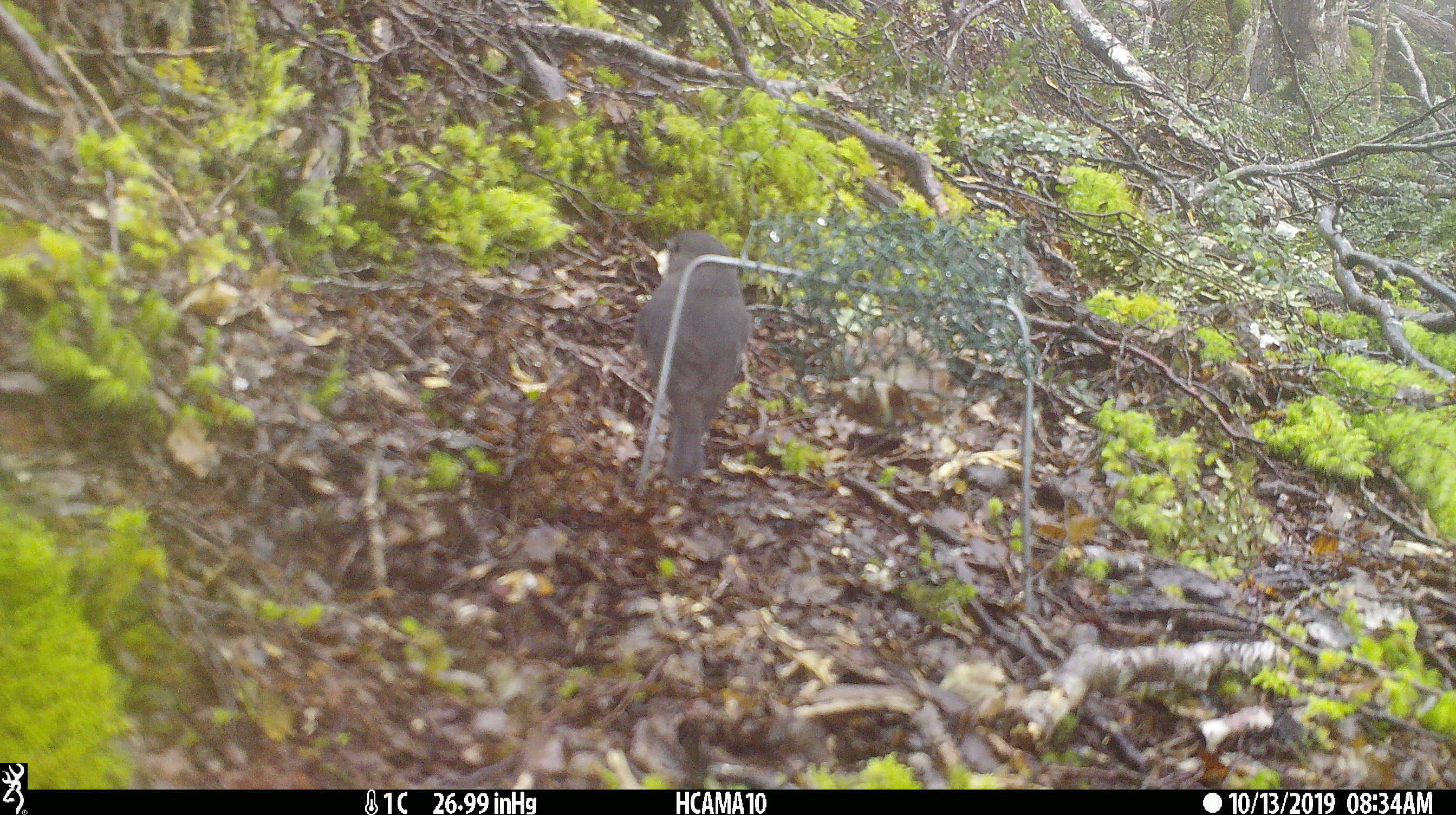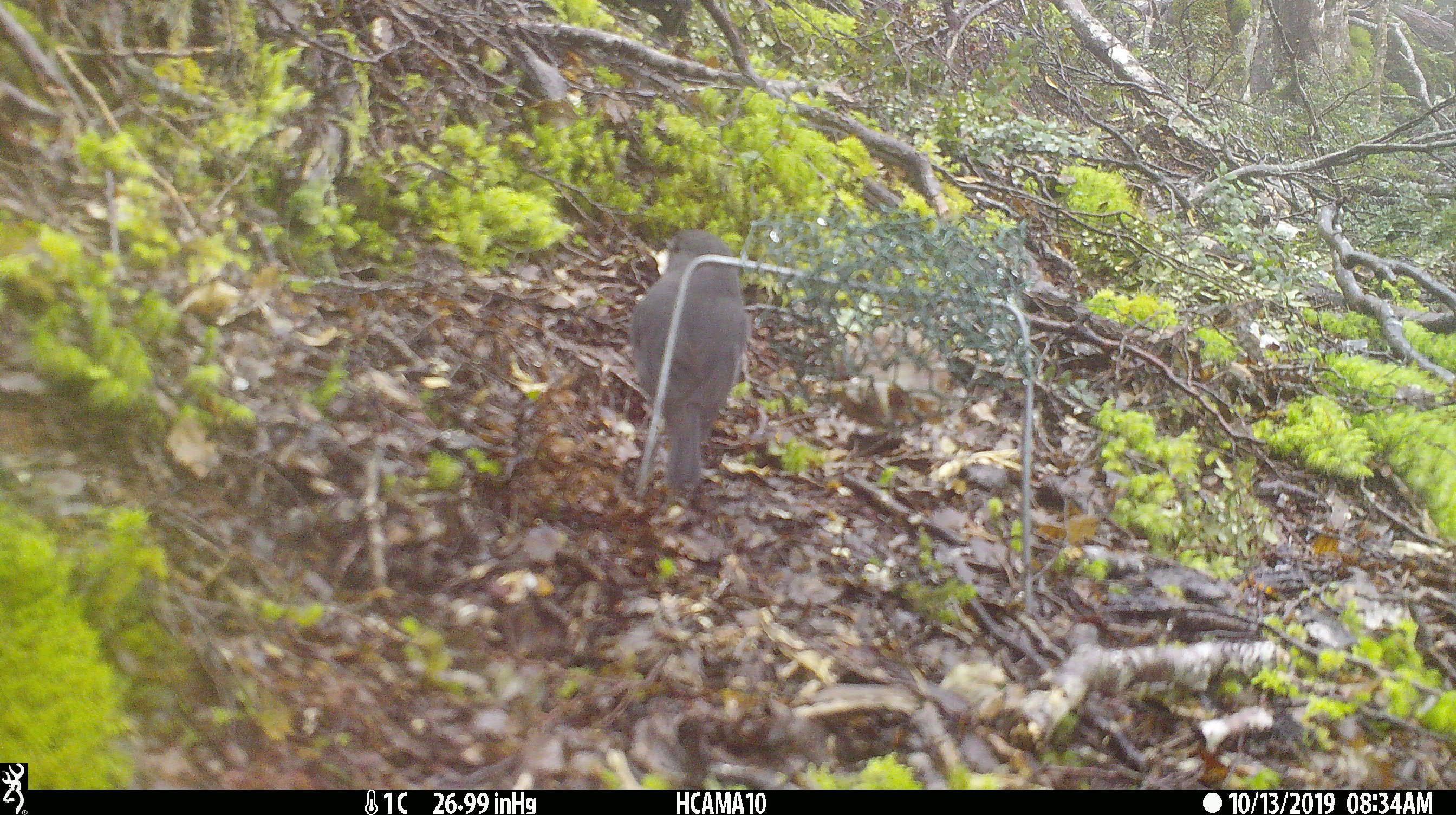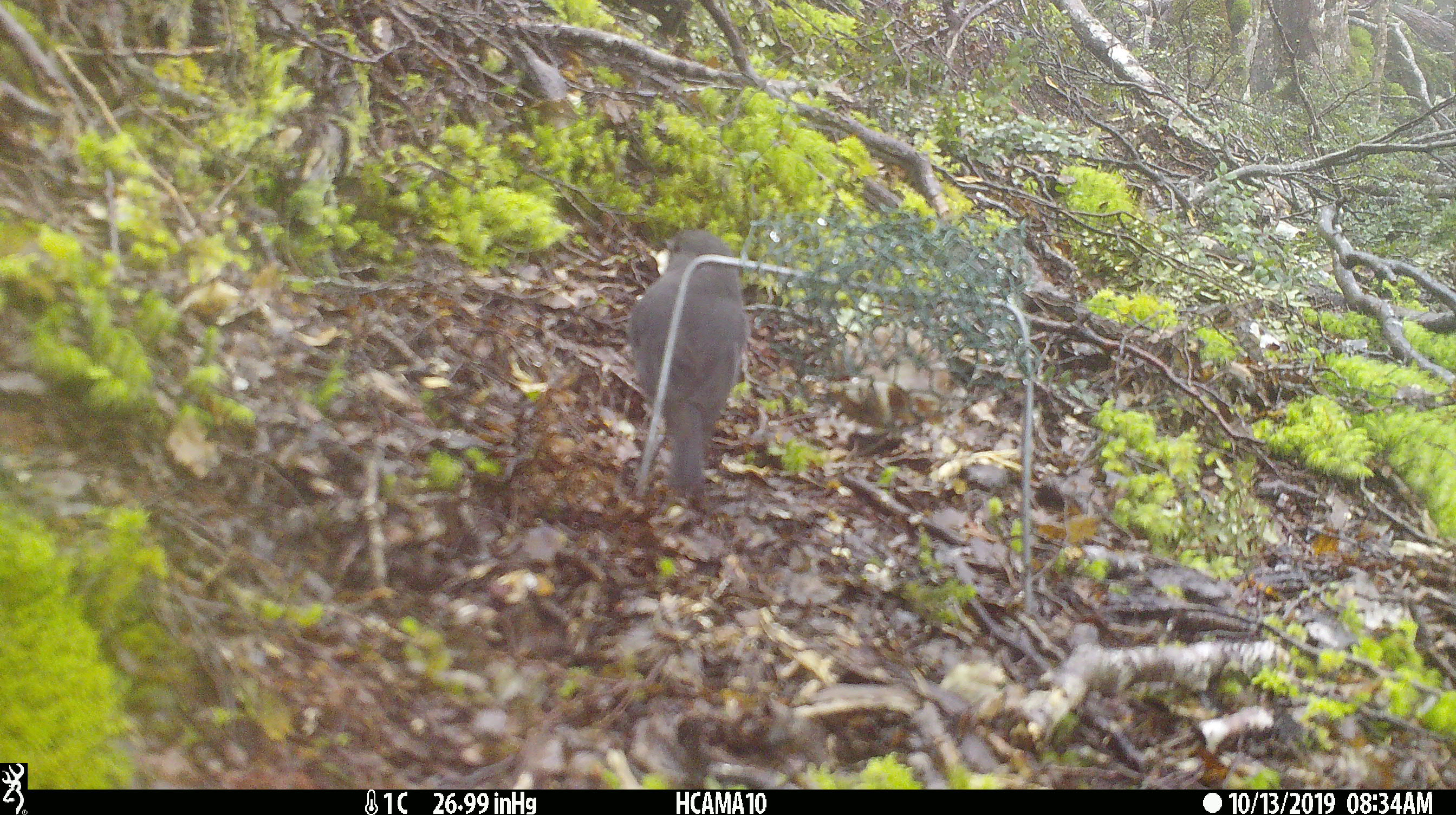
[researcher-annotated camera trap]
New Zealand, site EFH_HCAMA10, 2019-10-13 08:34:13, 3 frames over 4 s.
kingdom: Animalia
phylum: Chordata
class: Aves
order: Passeriformes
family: Petroicidae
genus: Petroica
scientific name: Petroica australis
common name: new zealand robin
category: robin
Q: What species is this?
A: Robin (new zealand robin) (Petroica australis).